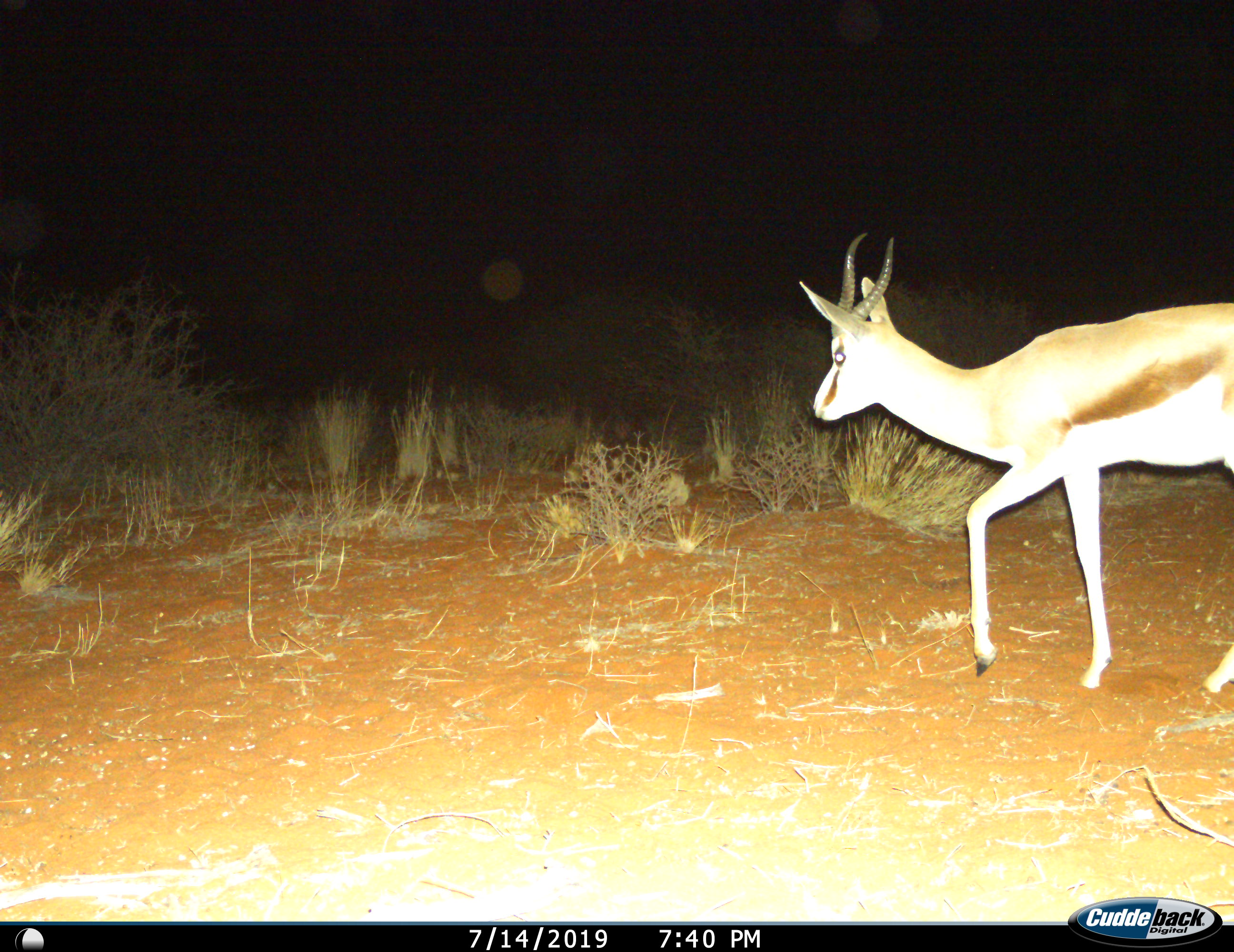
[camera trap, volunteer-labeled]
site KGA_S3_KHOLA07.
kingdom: Animalia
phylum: Chordata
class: Mammalia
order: Artiodactyla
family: Bovidae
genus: Antidorcas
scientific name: Antidorcas marsupialis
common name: springbok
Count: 1.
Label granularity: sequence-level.